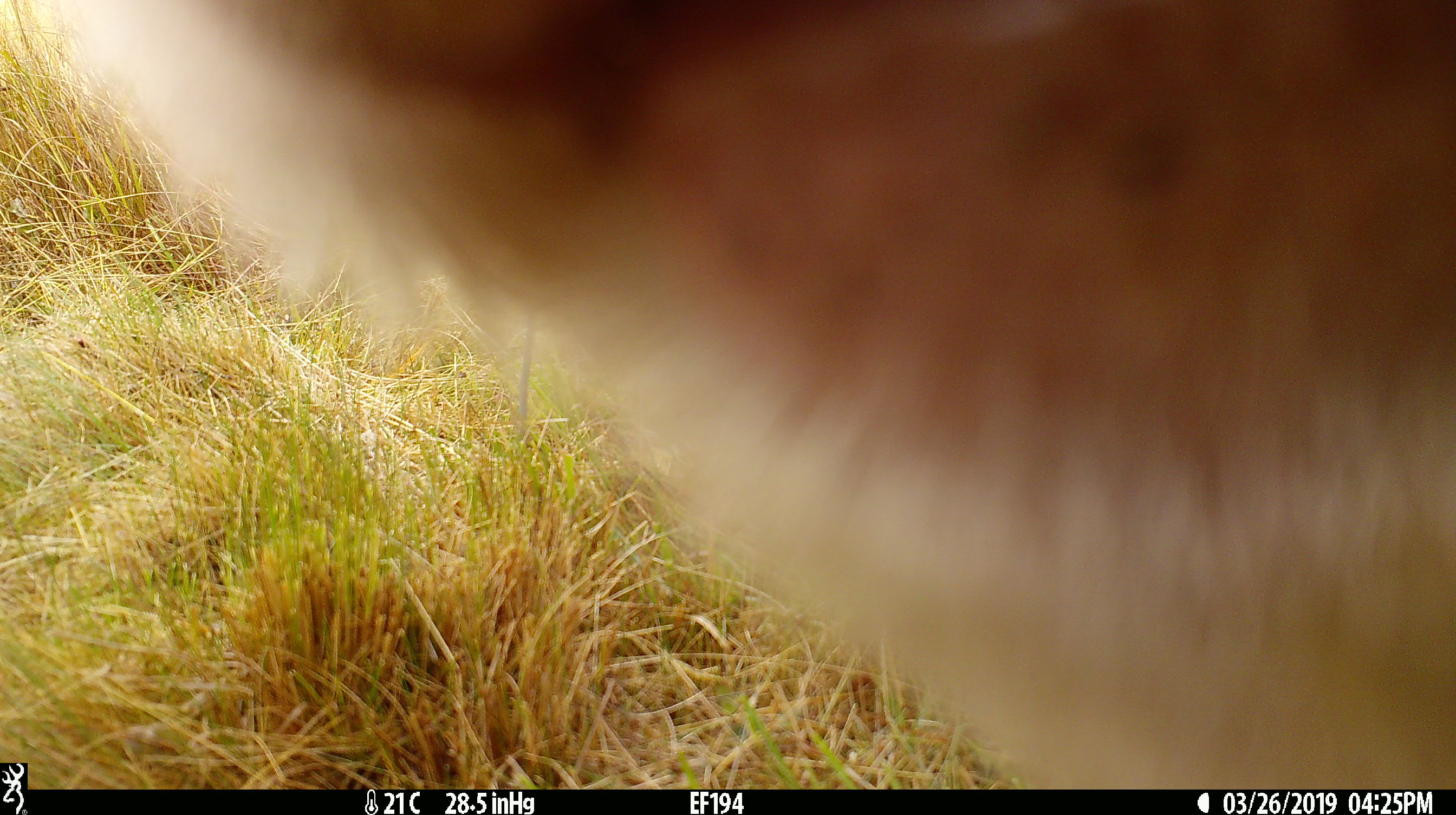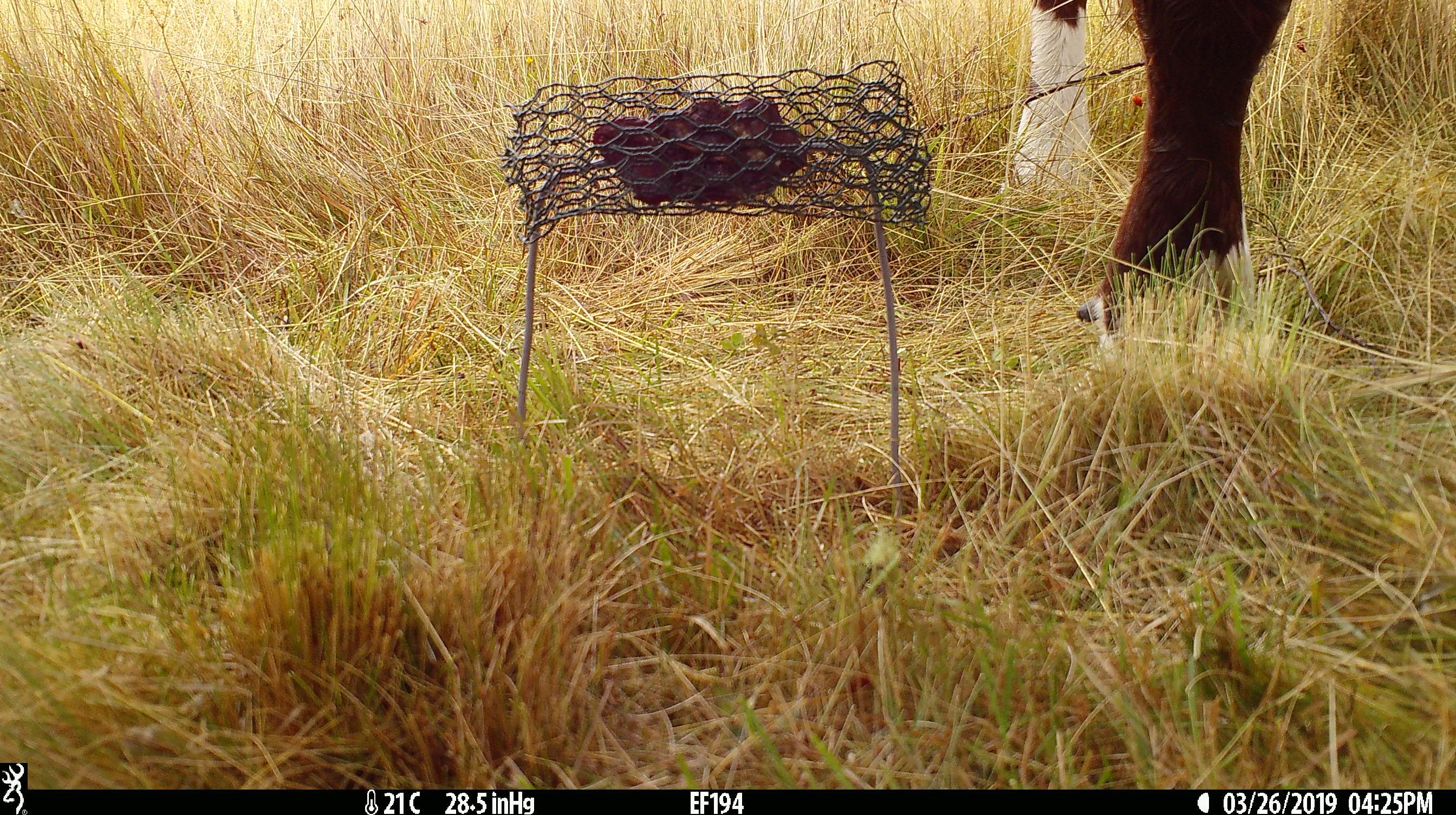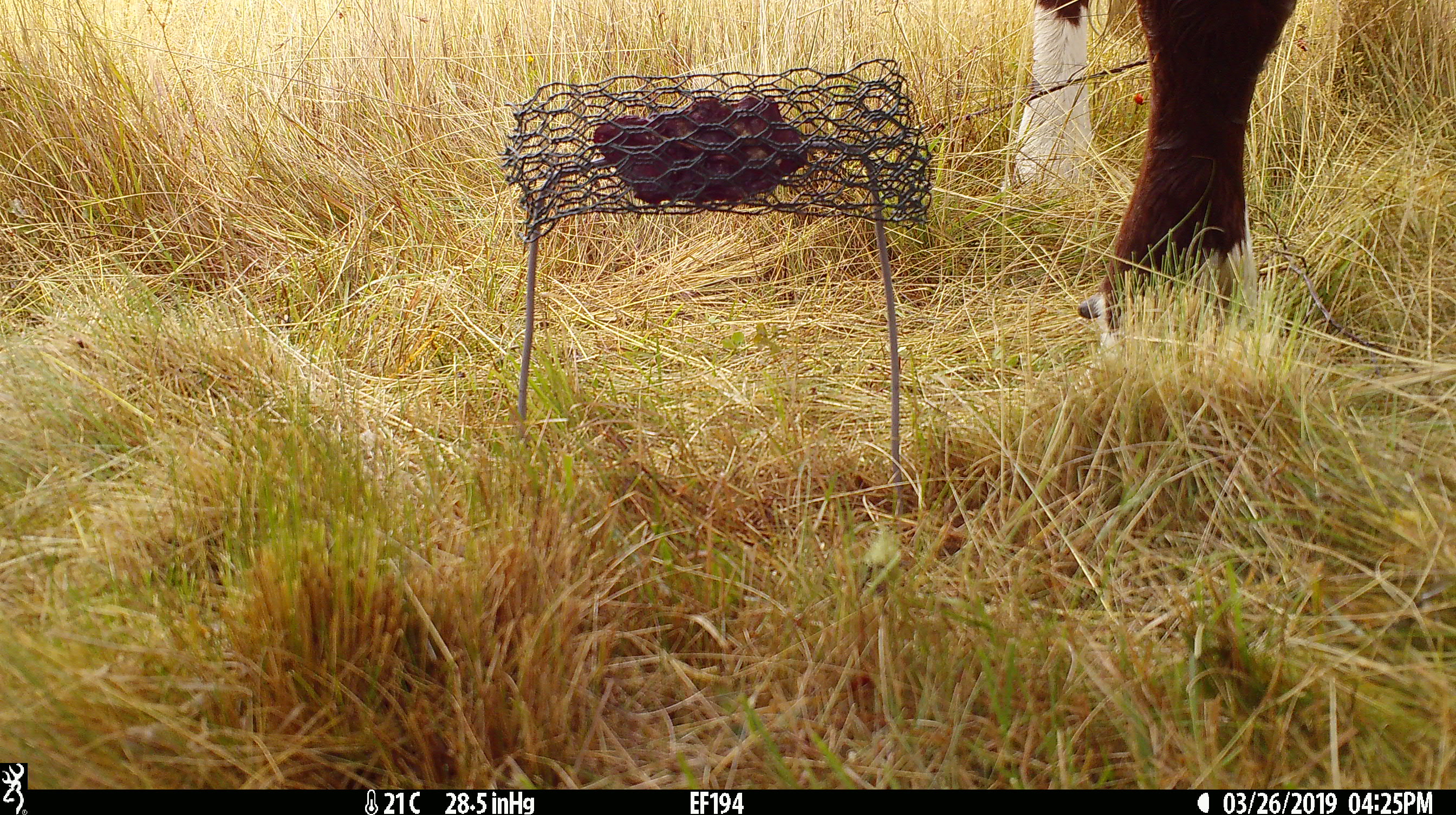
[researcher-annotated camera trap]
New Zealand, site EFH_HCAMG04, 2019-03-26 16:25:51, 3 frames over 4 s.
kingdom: Animalia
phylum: Chordata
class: Mammalia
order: Artiodactyla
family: Bovidae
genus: Bos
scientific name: Bos taurus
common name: domestic cow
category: cow